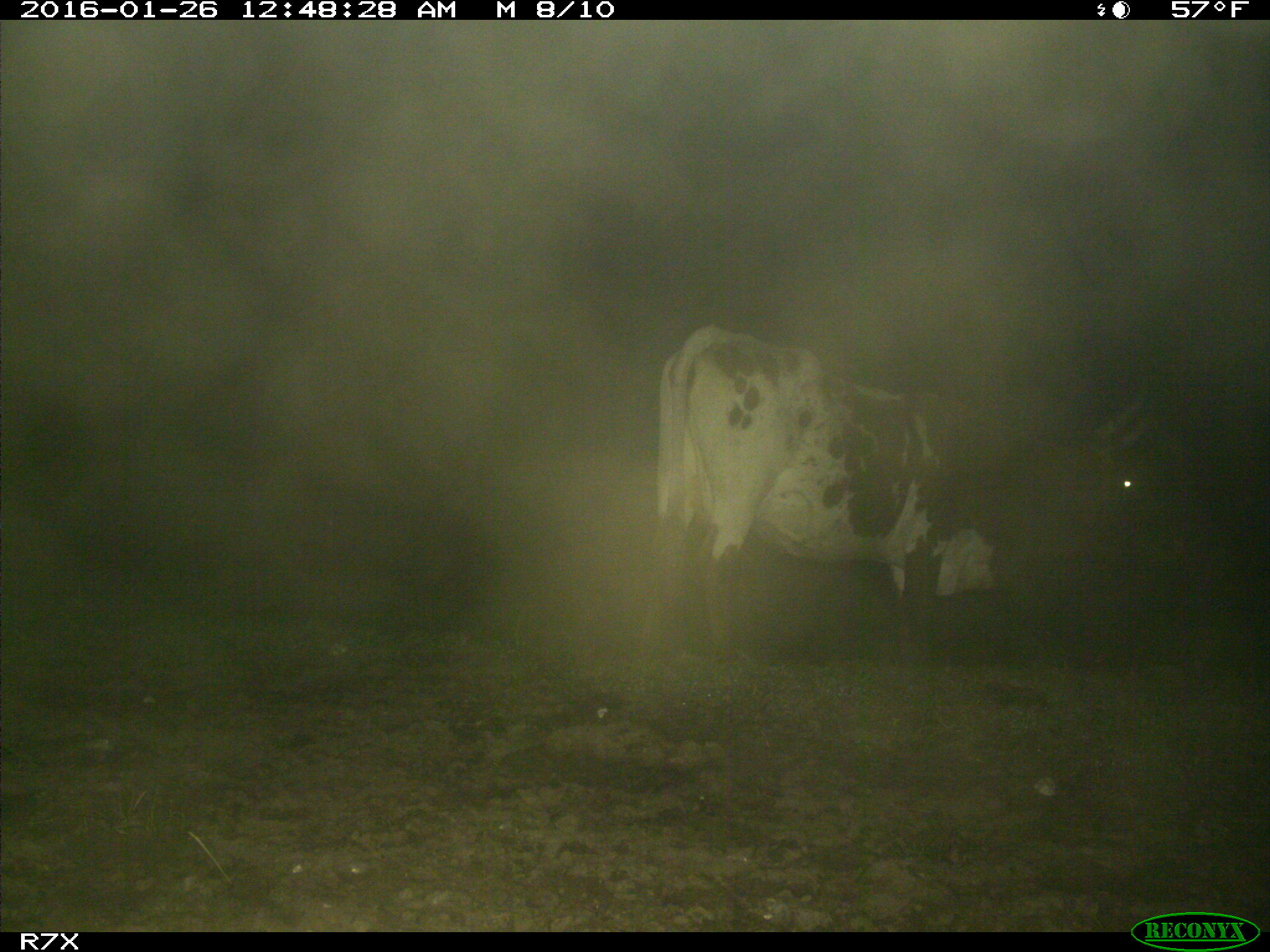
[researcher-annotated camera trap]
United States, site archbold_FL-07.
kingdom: Animalia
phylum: Chordata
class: Mammalia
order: Artiodactyla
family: Bovidae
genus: Bos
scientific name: Bos taurus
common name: domestic cow